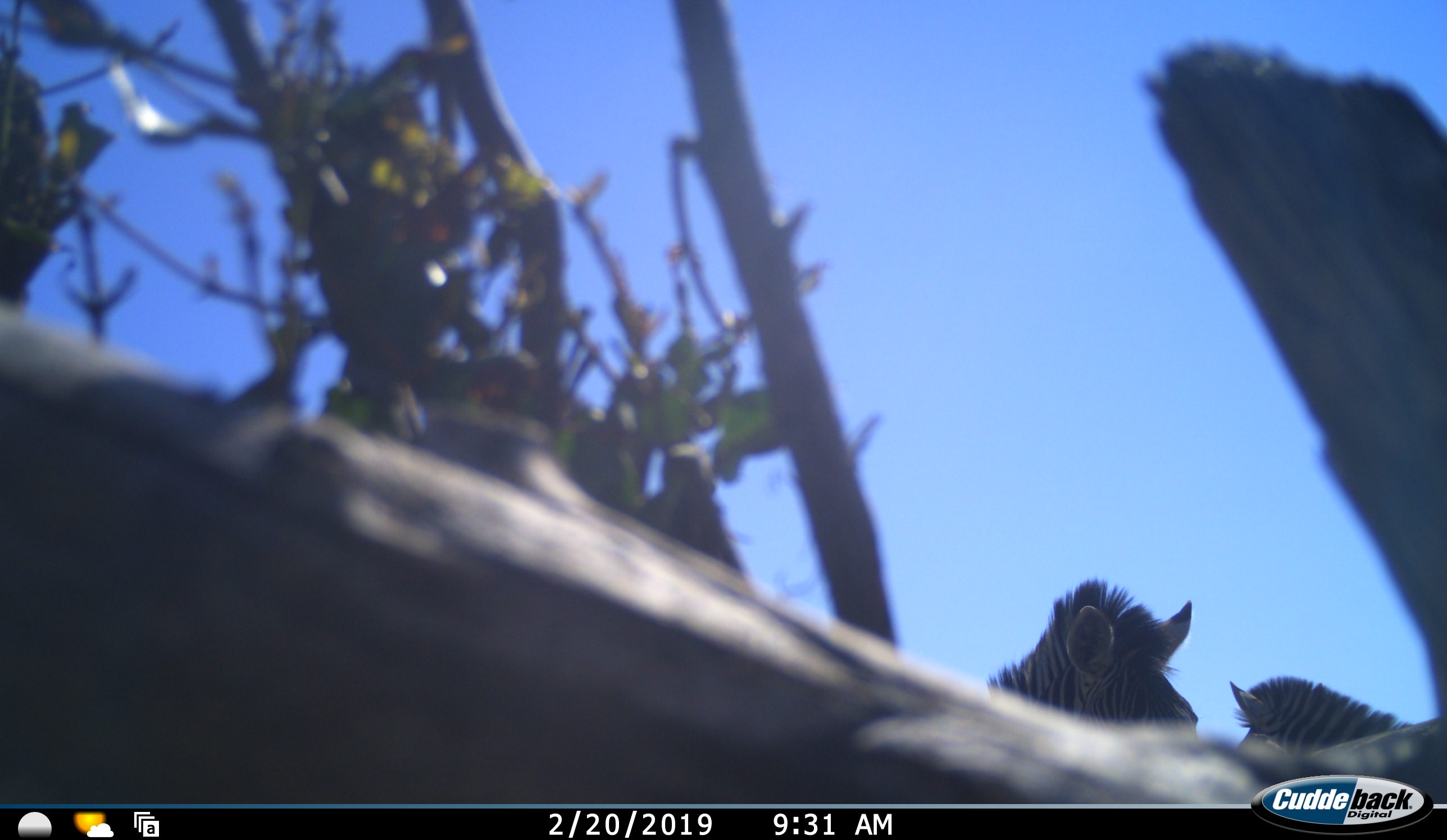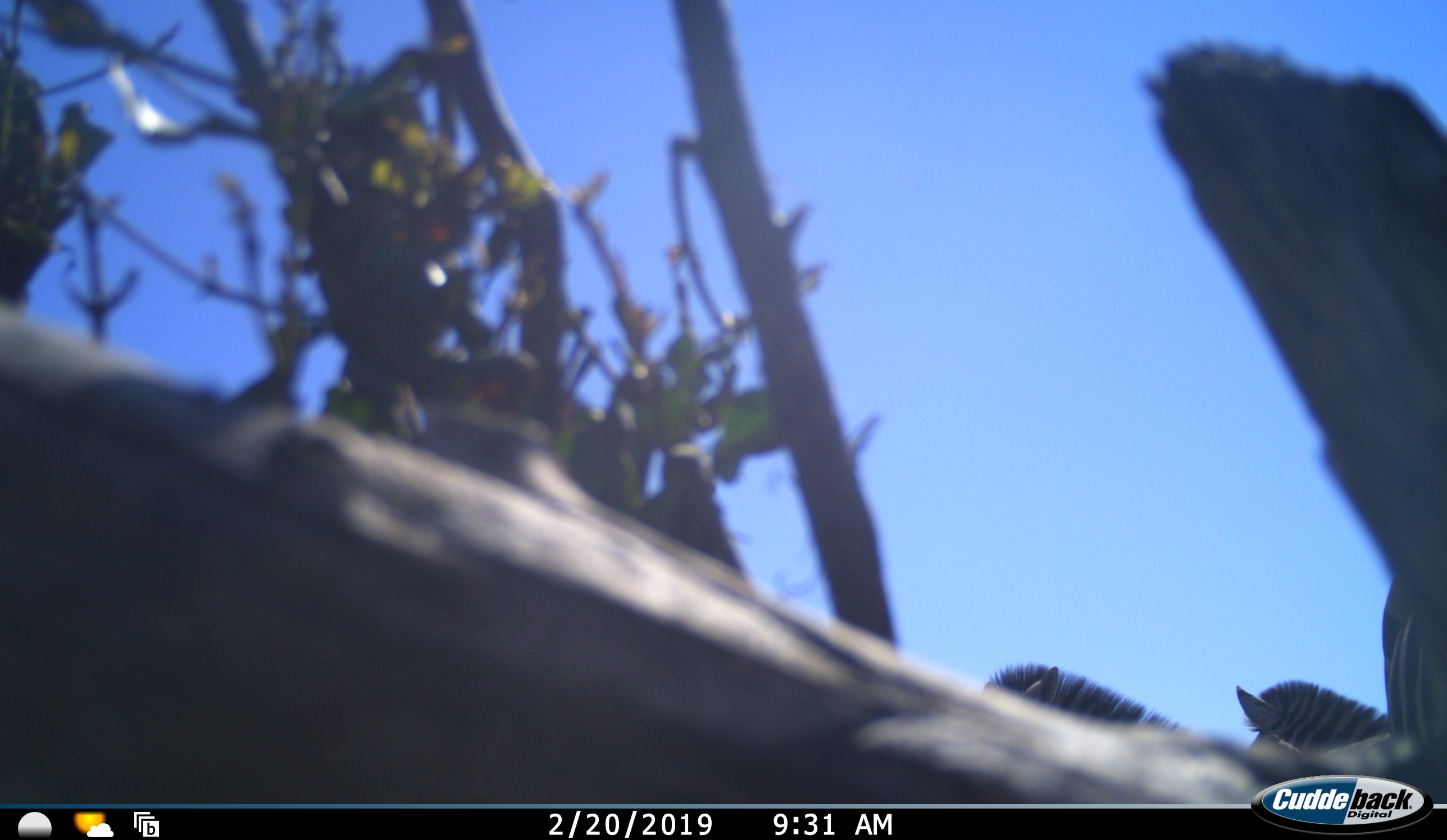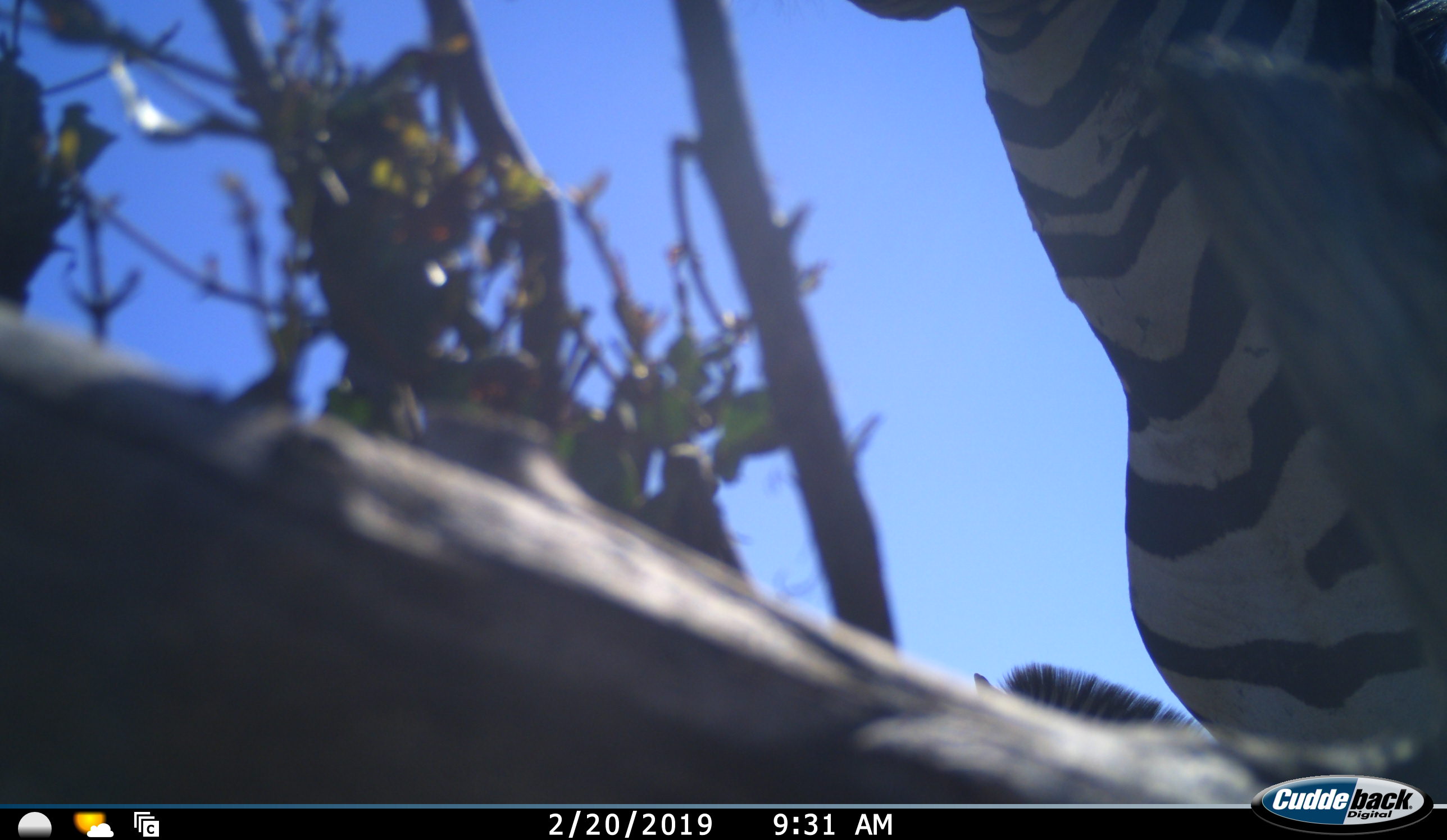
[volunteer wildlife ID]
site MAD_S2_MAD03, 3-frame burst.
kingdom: Animalia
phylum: Chordata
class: Mammalia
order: Perissodactyla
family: Equidae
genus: Equus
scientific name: Equus quagga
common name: plains zebra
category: zebraplains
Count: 3.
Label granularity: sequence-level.